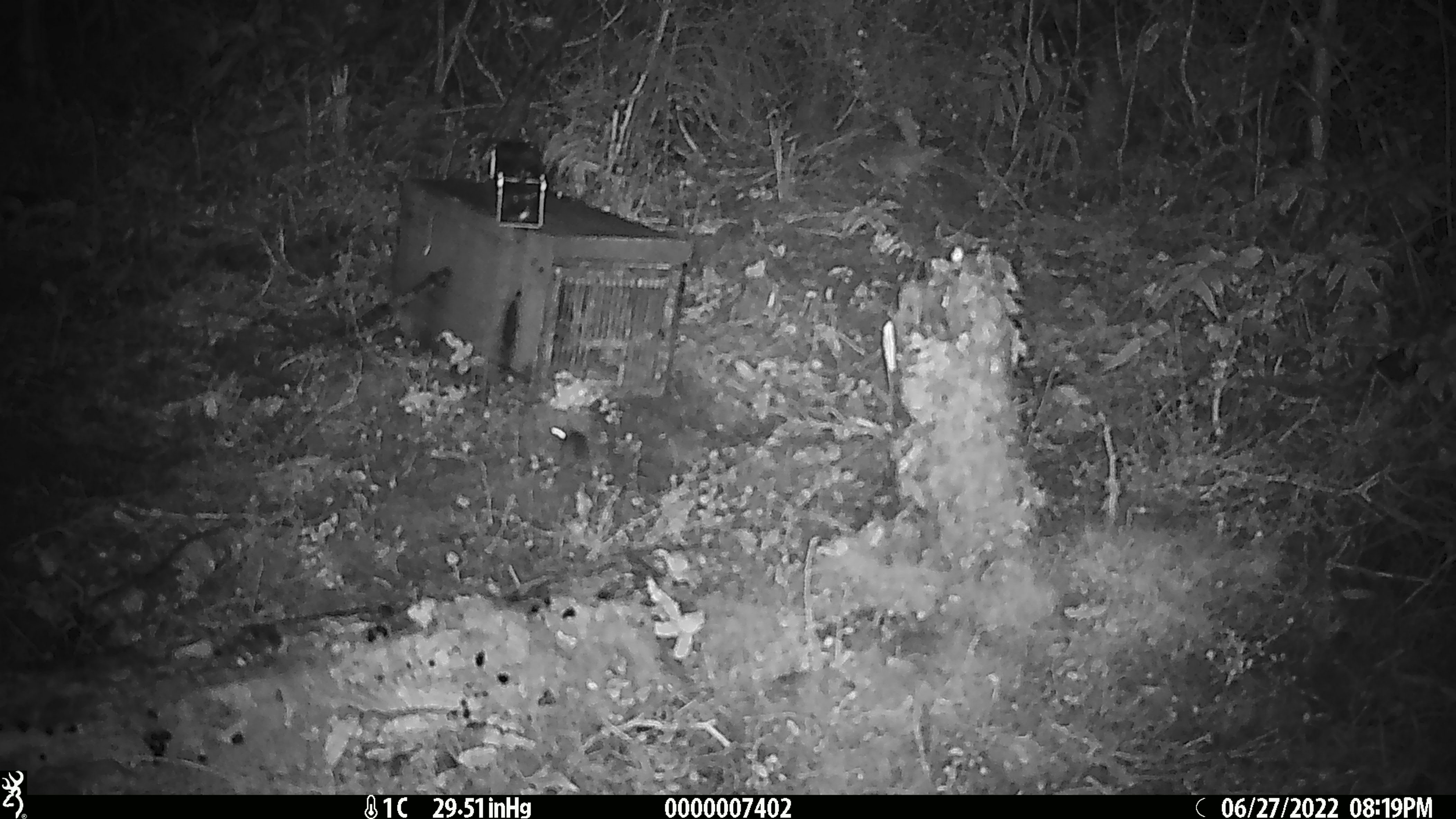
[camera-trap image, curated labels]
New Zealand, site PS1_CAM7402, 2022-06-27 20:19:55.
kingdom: Animalia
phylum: Chordata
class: Mammalia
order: Rodentia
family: Muridae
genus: Mus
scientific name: Mus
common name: mouse